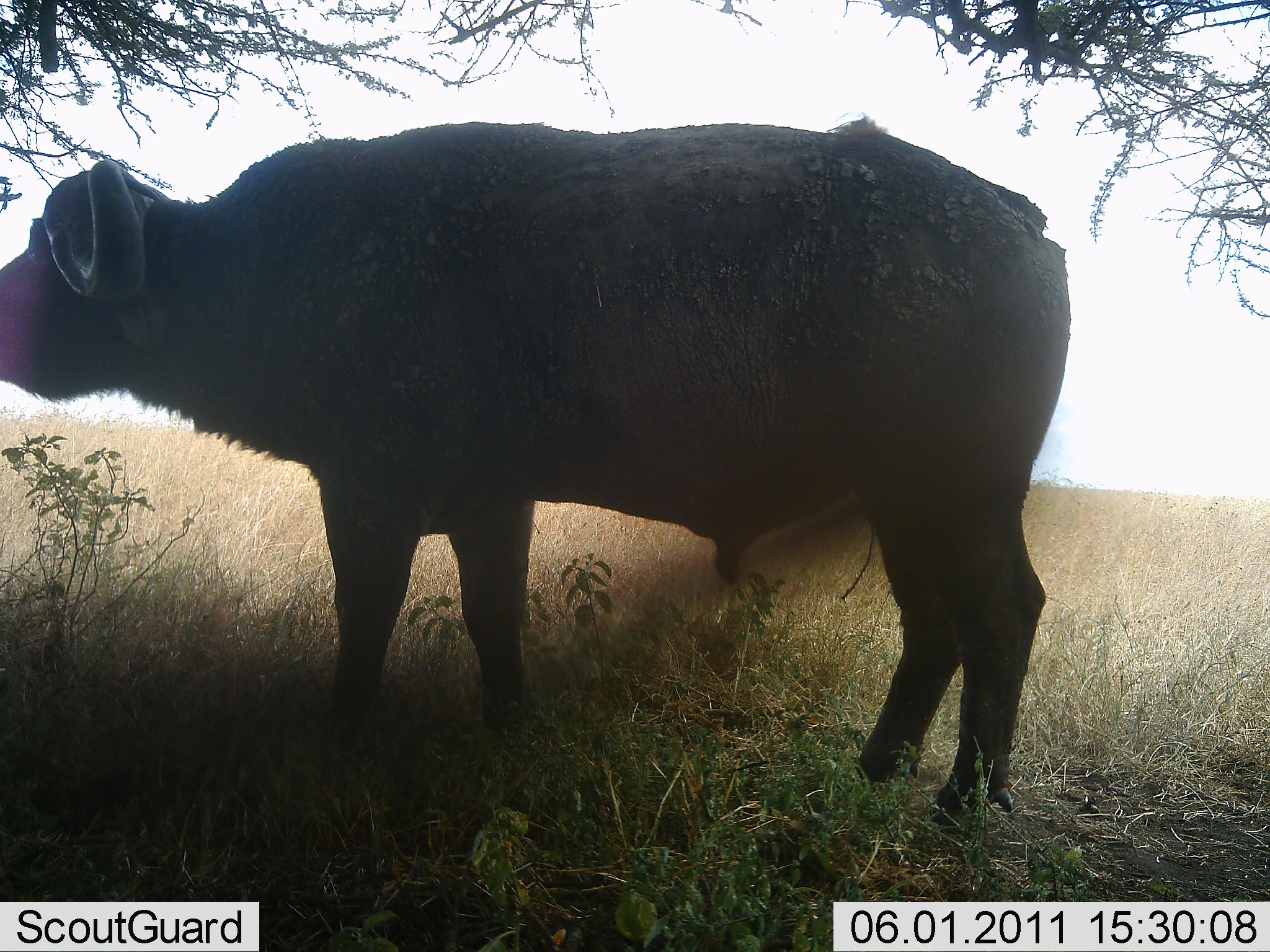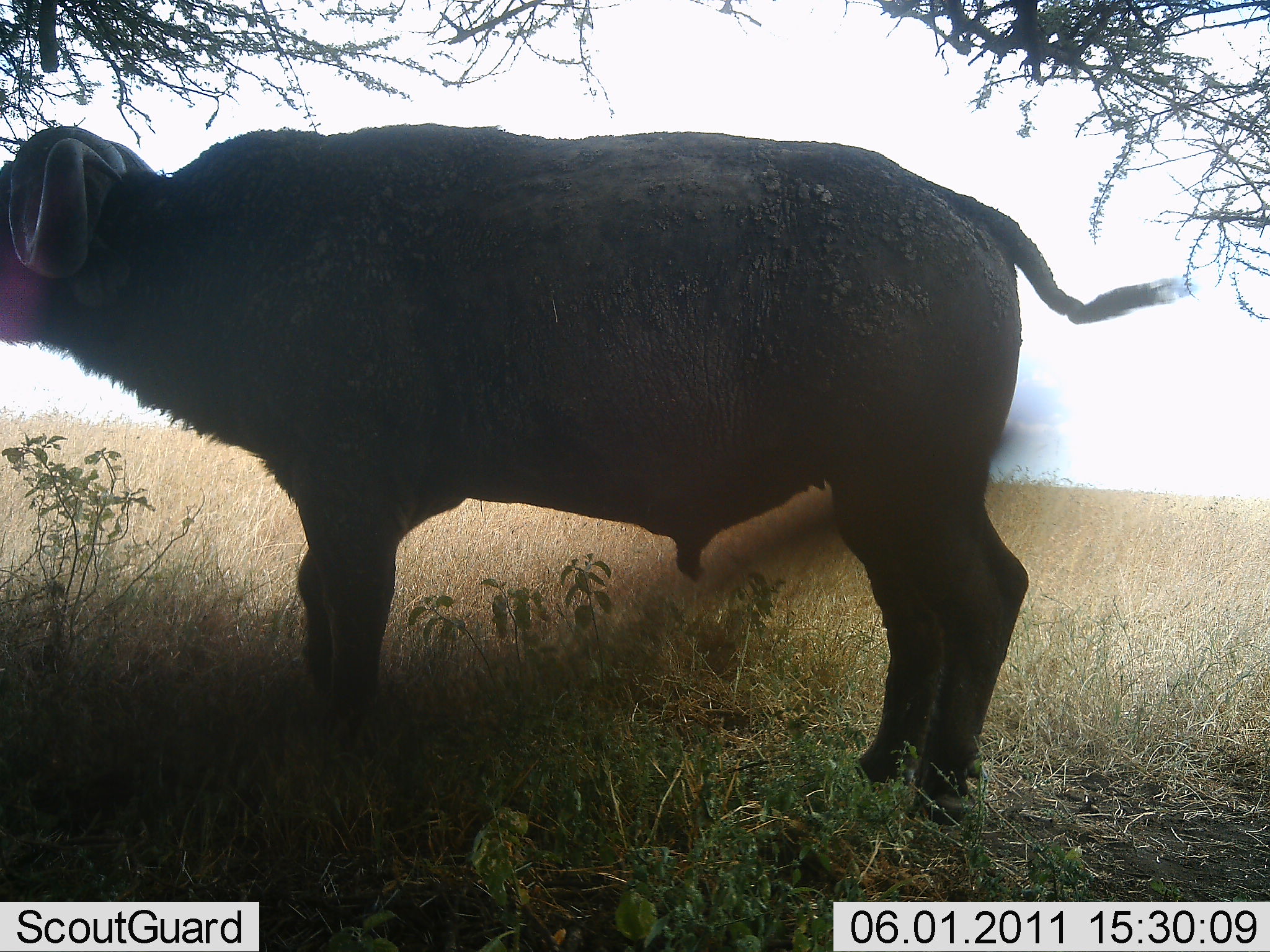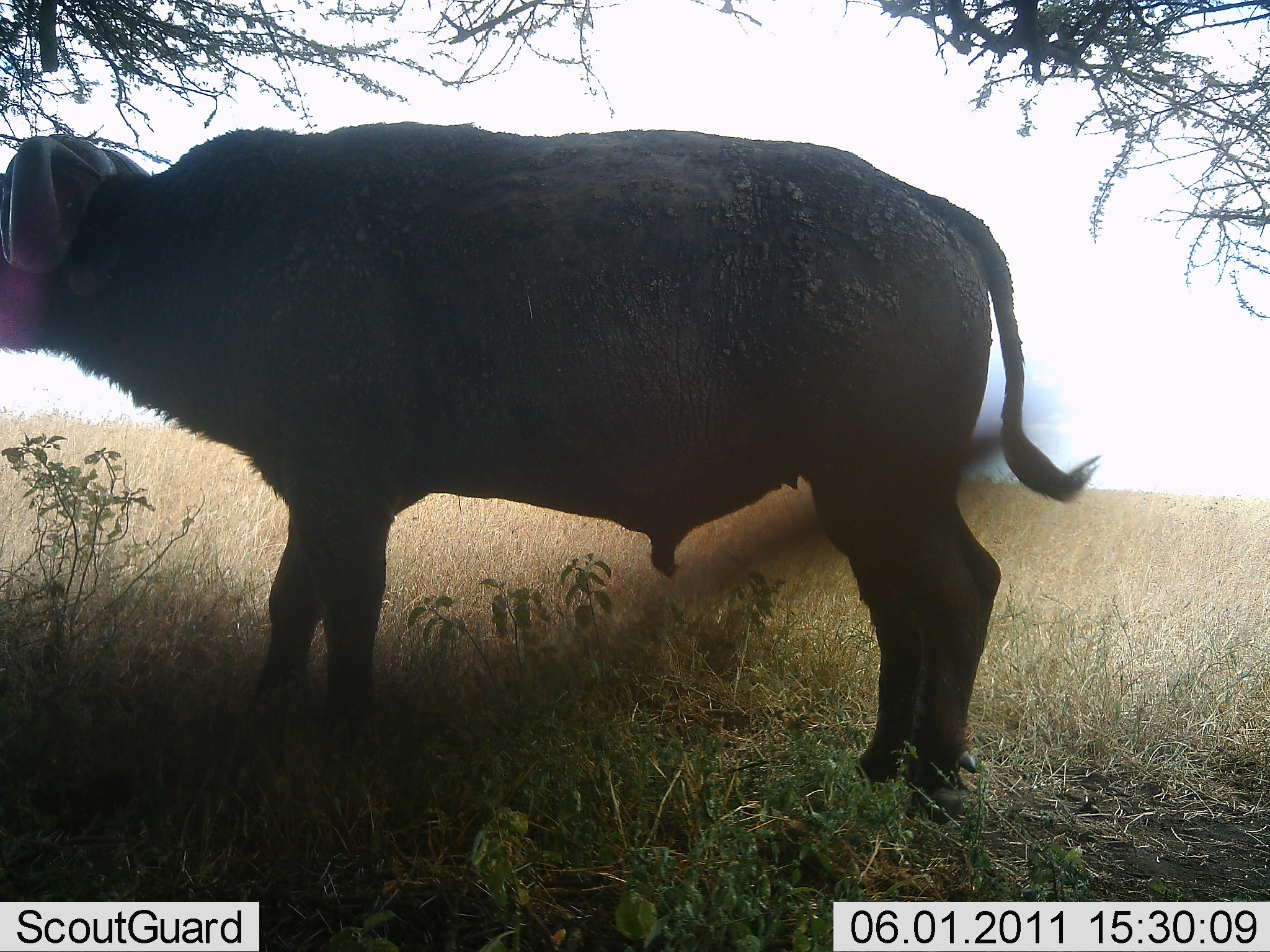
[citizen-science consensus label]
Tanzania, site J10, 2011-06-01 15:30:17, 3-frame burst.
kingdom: Animalia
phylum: Chordata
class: Mammalia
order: Artiodactyla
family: Bovidae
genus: Syncerus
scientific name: Syncerus caffer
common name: cape buffalo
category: buffalo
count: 1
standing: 87%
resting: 0%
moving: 13%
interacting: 0%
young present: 0%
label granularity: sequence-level